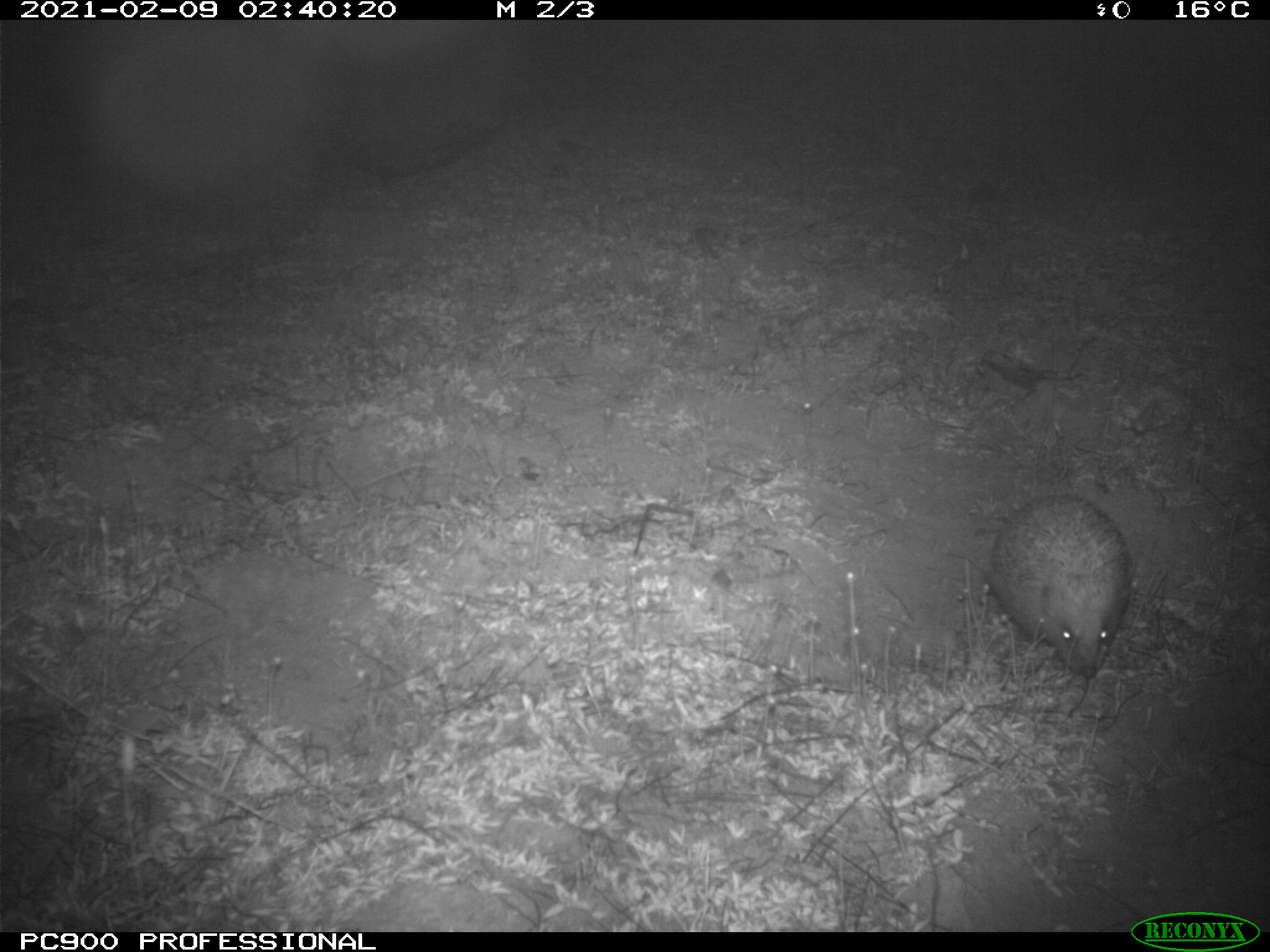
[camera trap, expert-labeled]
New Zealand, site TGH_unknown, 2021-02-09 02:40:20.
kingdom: Animalia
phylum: Chordata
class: Mammalia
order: Eulipotyphla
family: Erinaceidae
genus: Erinaceus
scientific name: Erinaceus europaeus europaeus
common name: european hedgehog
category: hedgehog